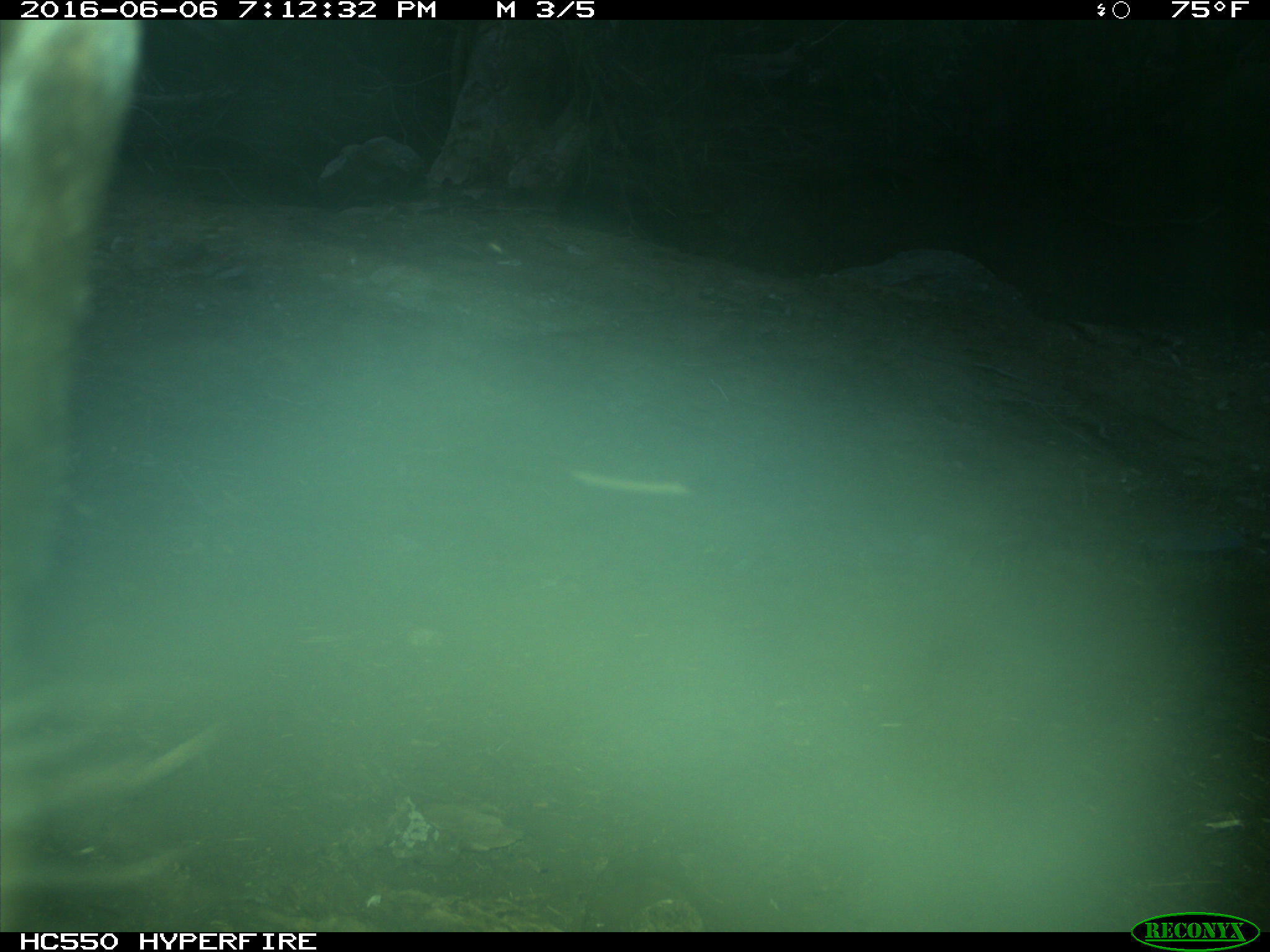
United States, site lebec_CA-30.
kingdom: Animalia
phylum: Chordata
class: Mammalia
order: Artiodactyla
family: Bovidae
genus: Bos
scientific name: Bos taurus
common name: domestic cow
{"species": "Bos taurus (domestic cow)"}